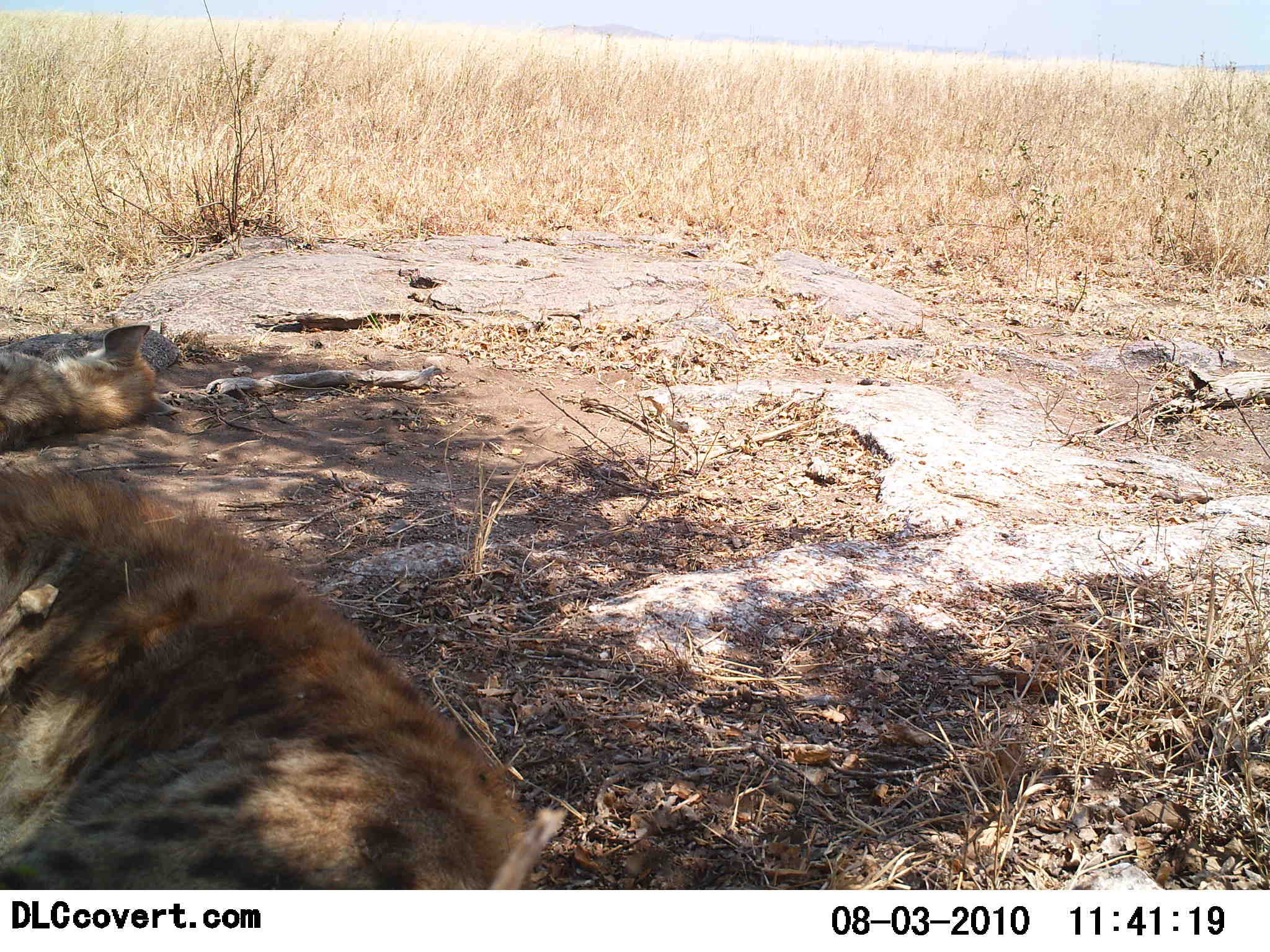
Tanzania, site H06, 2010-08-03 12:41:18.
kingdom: Animalia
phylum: Chordata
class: Mammalia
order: Carnivora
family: Hyaenidae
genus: Crocuta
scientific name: Crocuta crocuta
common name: spotted hyena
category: hyenaspotted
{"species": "hyenaspotted (spotted hyena) (Crocuta crocuta)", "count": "2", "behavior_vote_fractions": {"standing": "0%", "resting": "100%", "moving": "0%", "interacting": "0%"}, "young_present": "7%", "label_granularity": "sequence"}